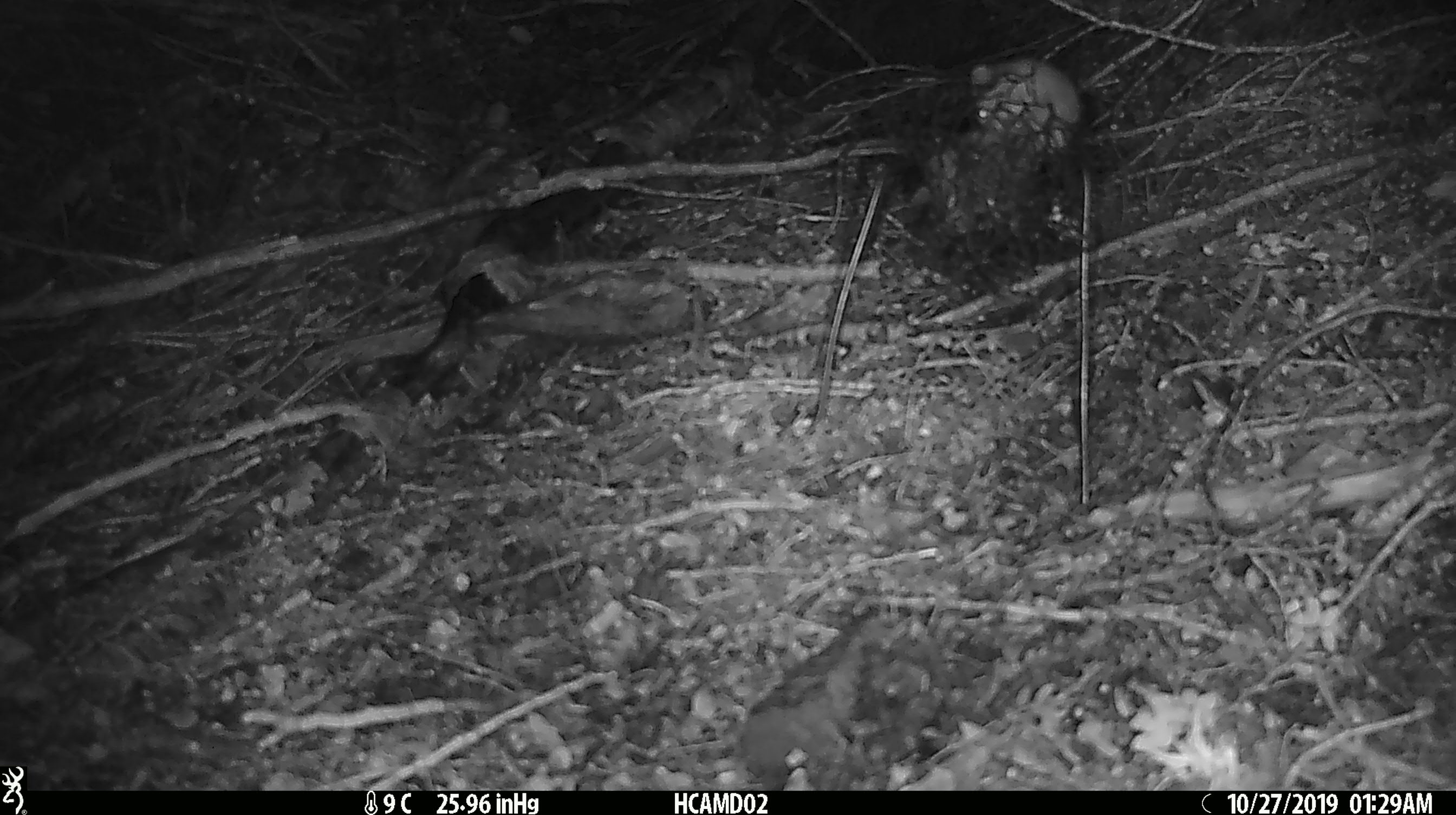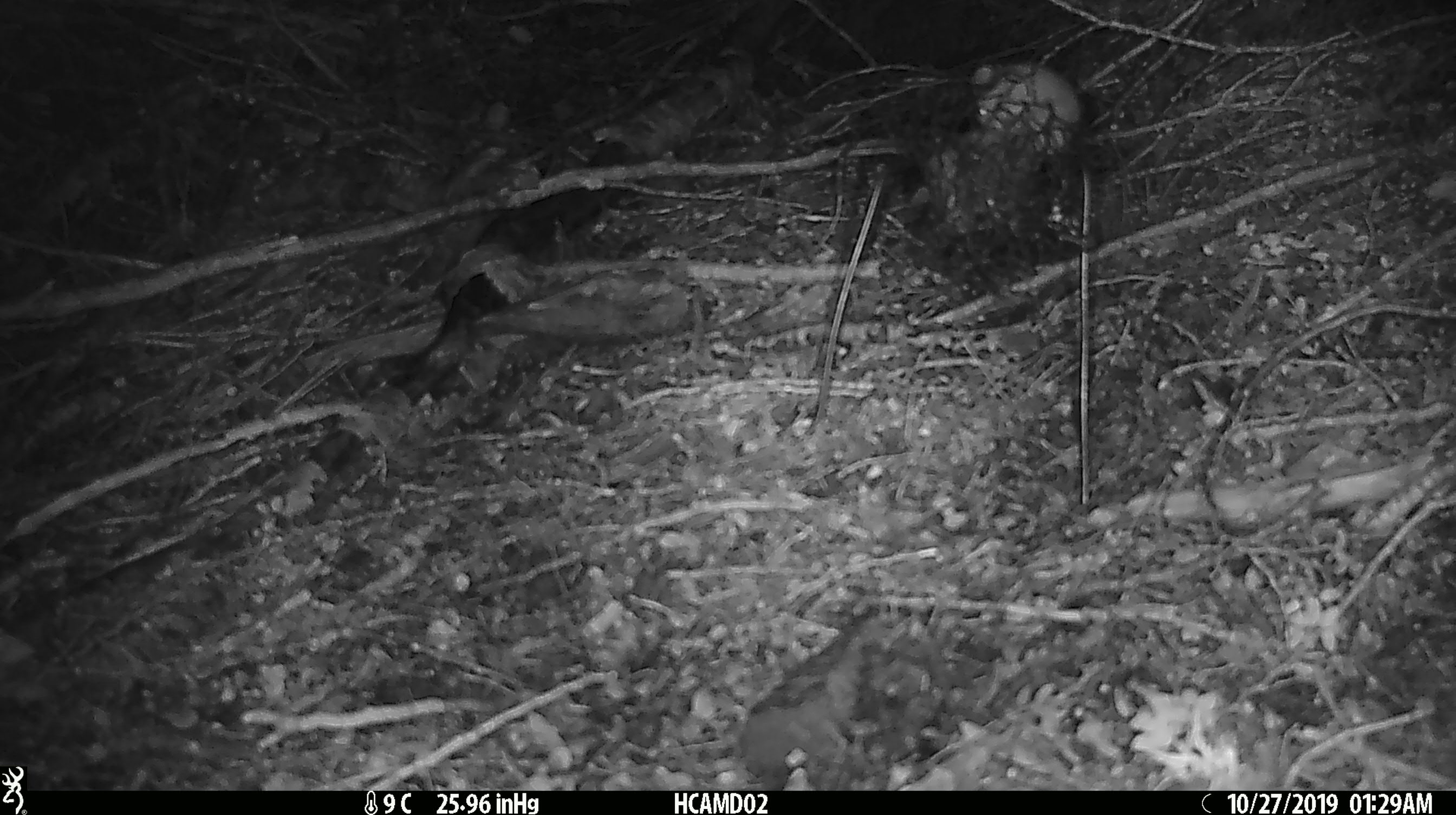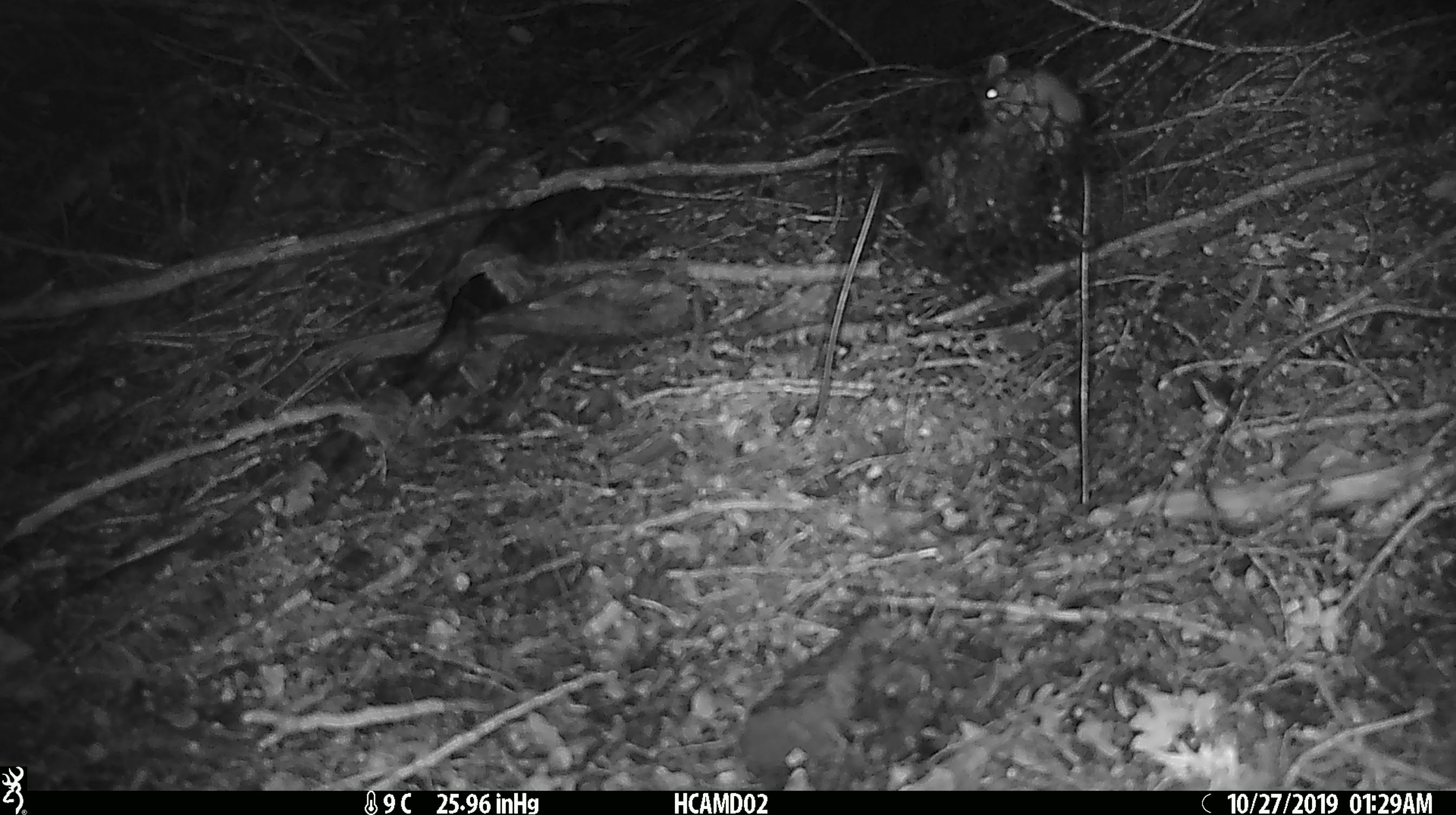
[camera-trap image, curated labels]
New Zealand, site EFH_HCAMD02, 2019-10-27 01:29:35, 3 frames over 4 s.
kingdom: Animalia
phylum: Chordata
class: Mammalia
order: Rodentia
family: Muridae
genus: Mus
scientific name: Mus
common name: mouse